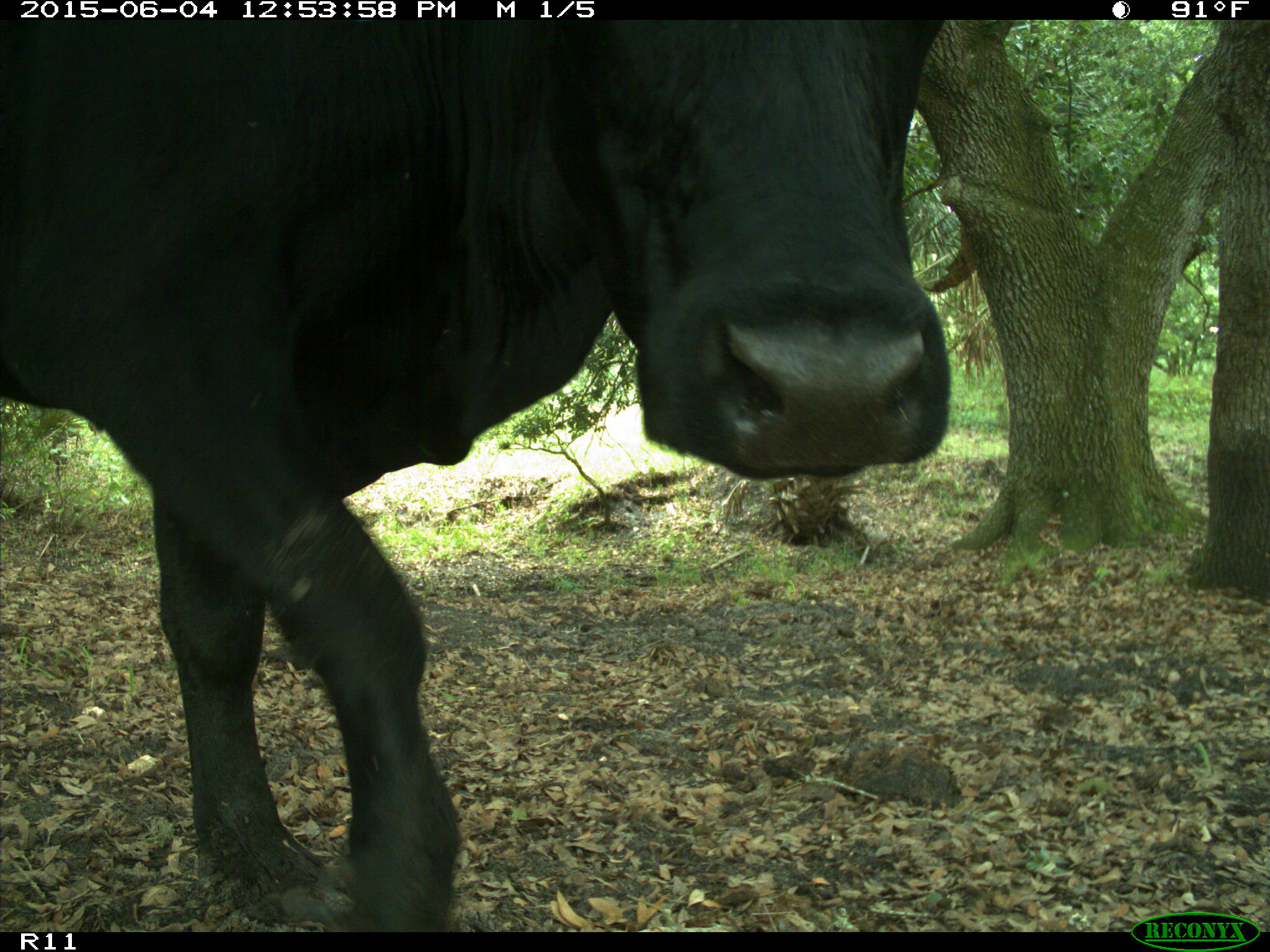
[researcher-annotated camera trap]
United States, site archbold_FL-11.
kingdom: Animalia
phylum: Chordata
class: Mammalia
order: Artiodactyla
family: Bovidae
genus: Bos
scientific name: Bos taurus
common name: domestic cow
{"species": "Bos taurus (domestic cow)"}